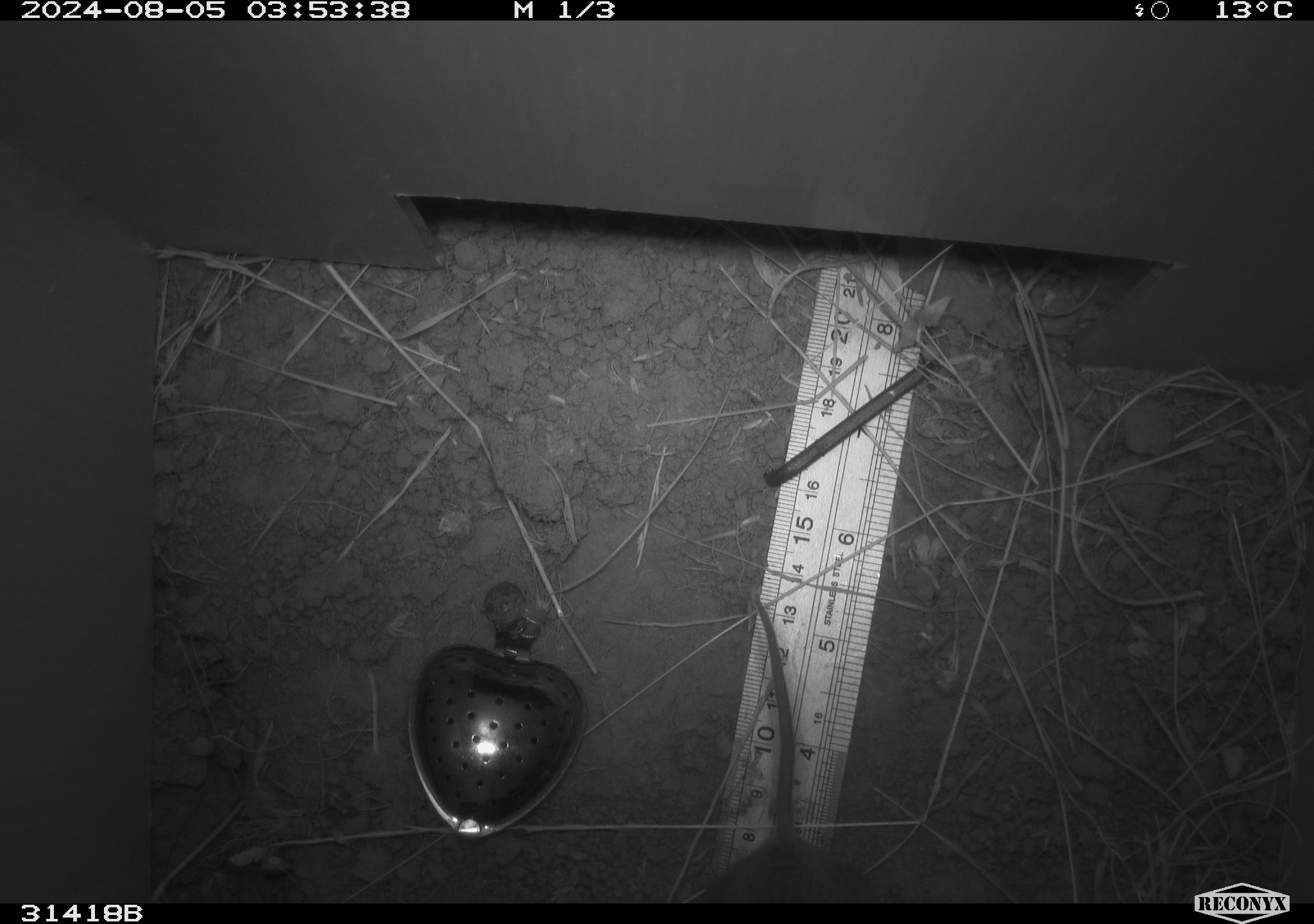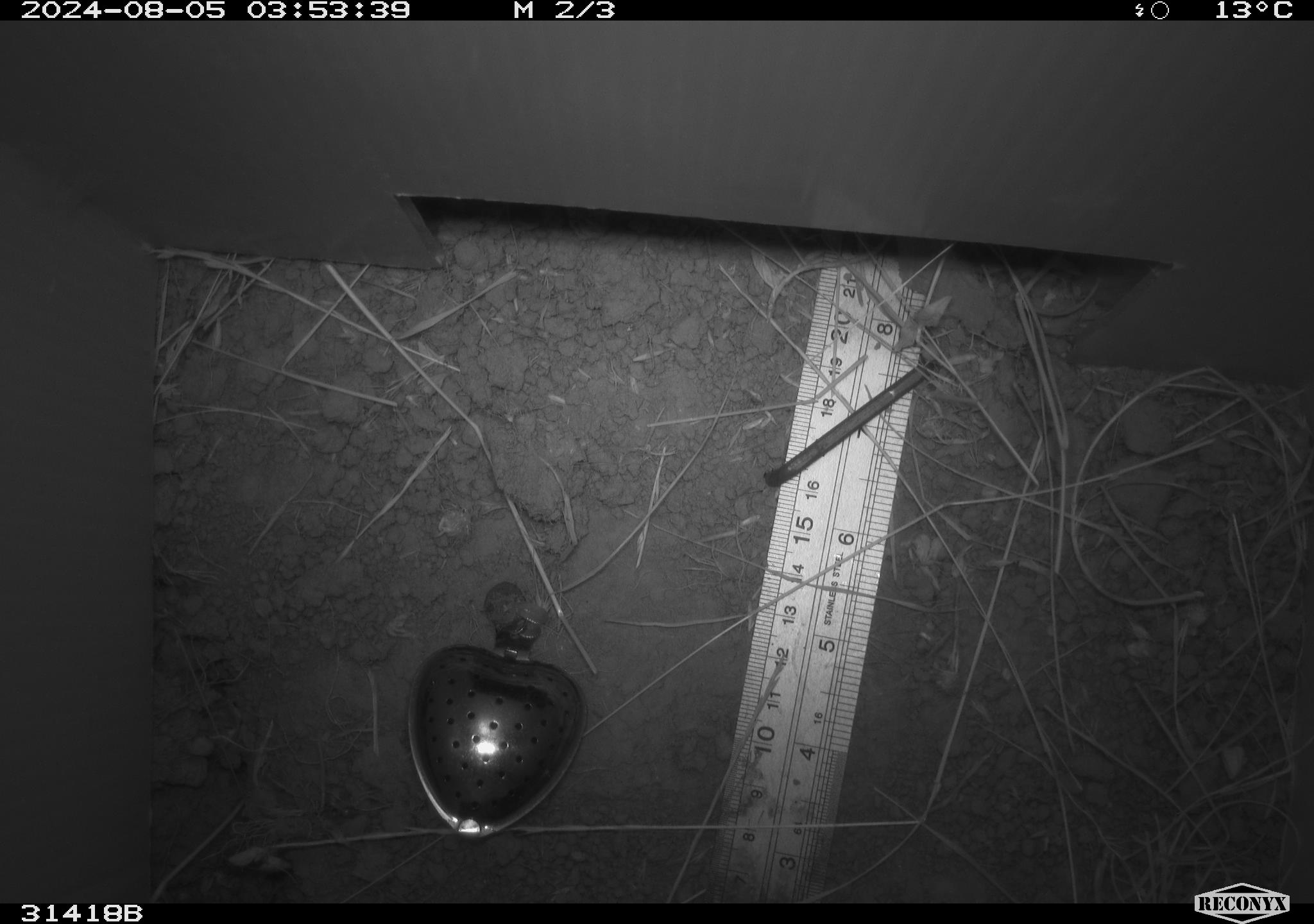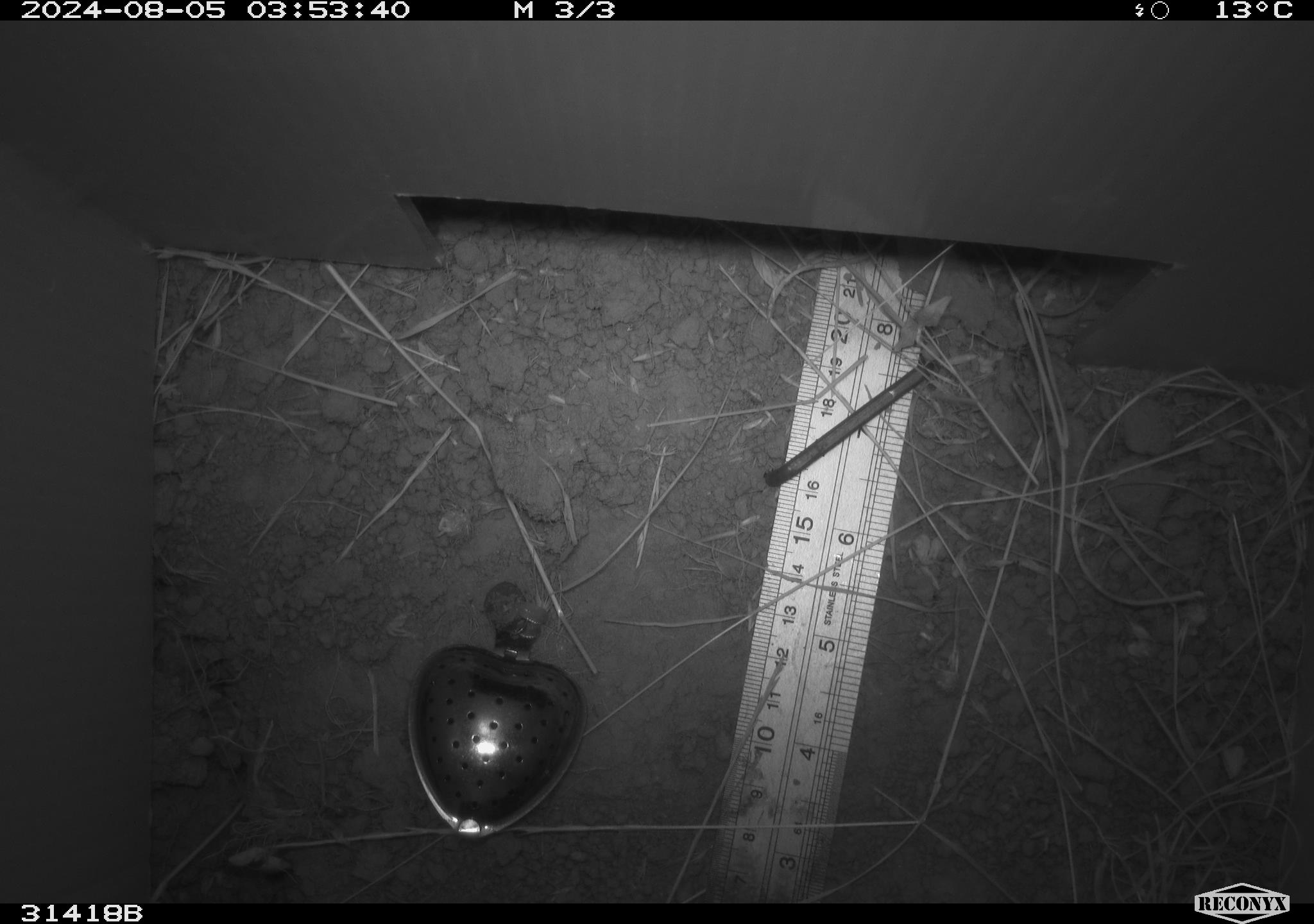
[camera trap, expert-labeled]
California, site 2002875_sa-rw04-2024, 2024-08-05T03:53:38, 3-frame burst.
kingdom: Animalia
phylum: Chordata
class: Mammalia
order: Rodentia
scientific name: Rodentia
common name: rodent